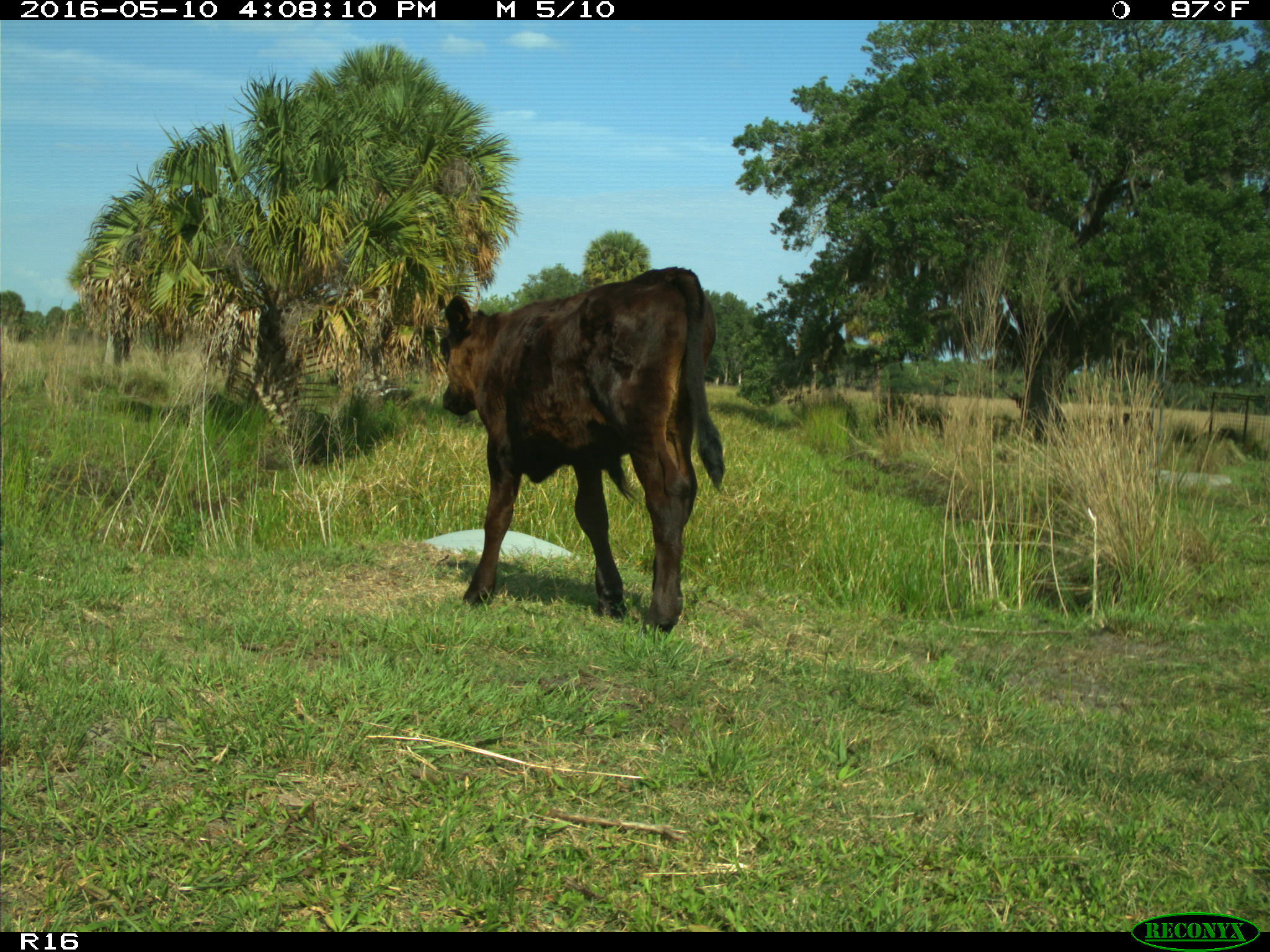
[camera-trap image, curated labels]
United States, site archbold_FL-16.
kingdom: Animalia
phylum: Chordata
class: Mammalia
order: Artiodactyla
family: Bovidae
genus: Bos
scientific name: Bos taurus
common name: domestic cow